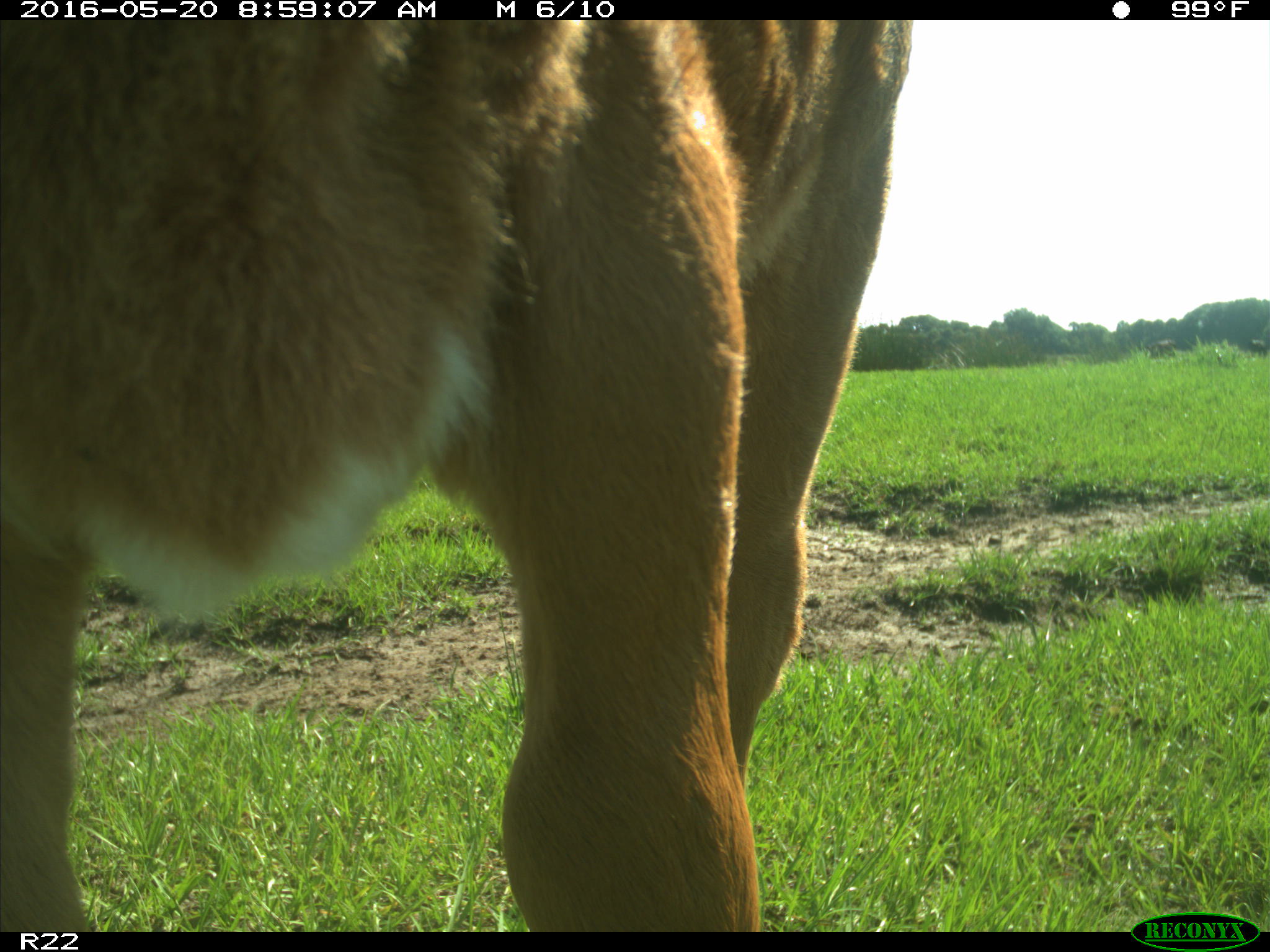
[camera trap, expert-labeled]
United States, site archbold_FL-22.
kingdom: Animalia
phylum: Chordata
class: Mammalia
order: Artiodactyla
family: Bovidae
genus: Bos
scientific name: Bos taurus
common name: domestic cow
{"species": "Bos taurus (domestic cow)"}